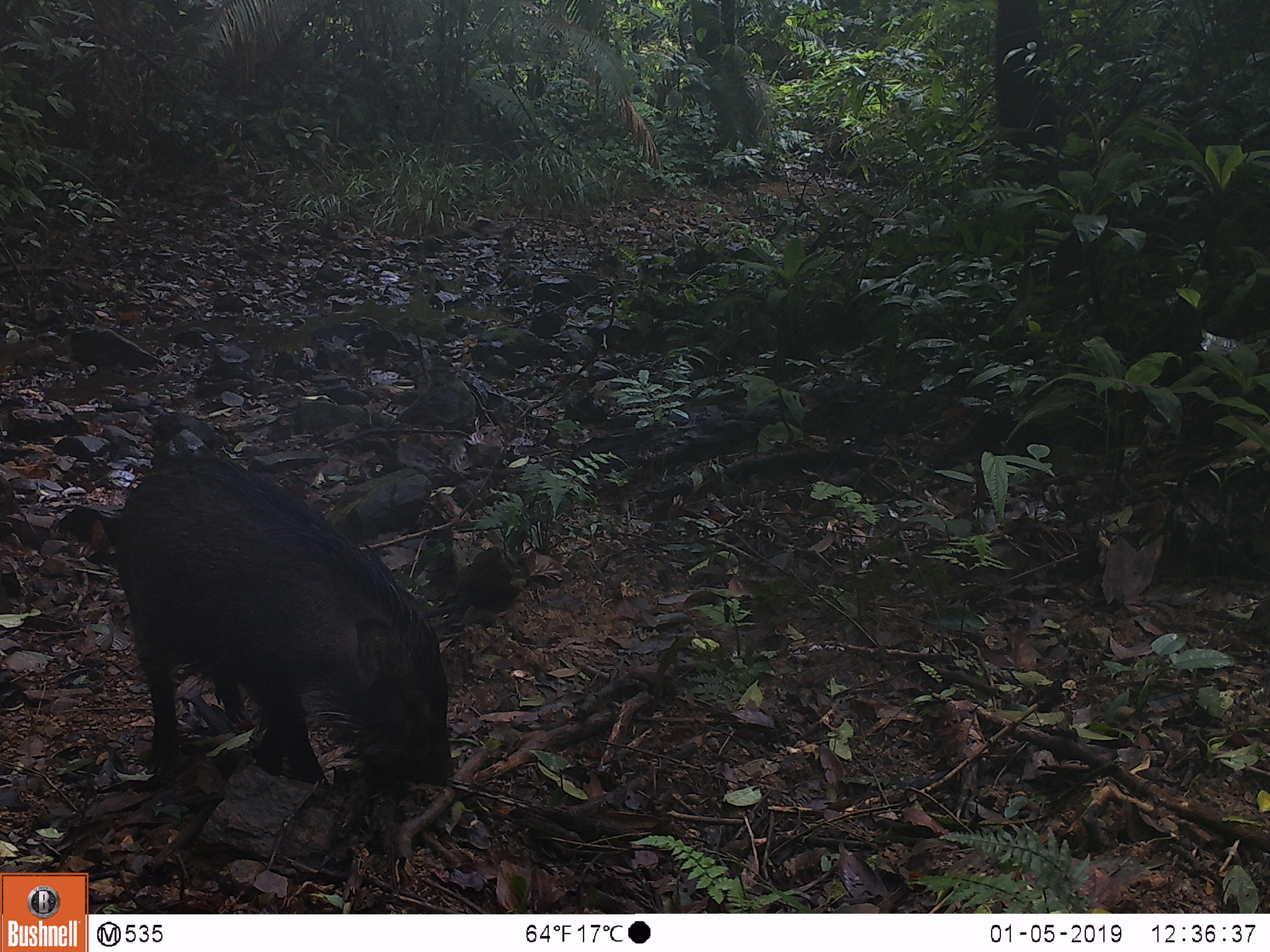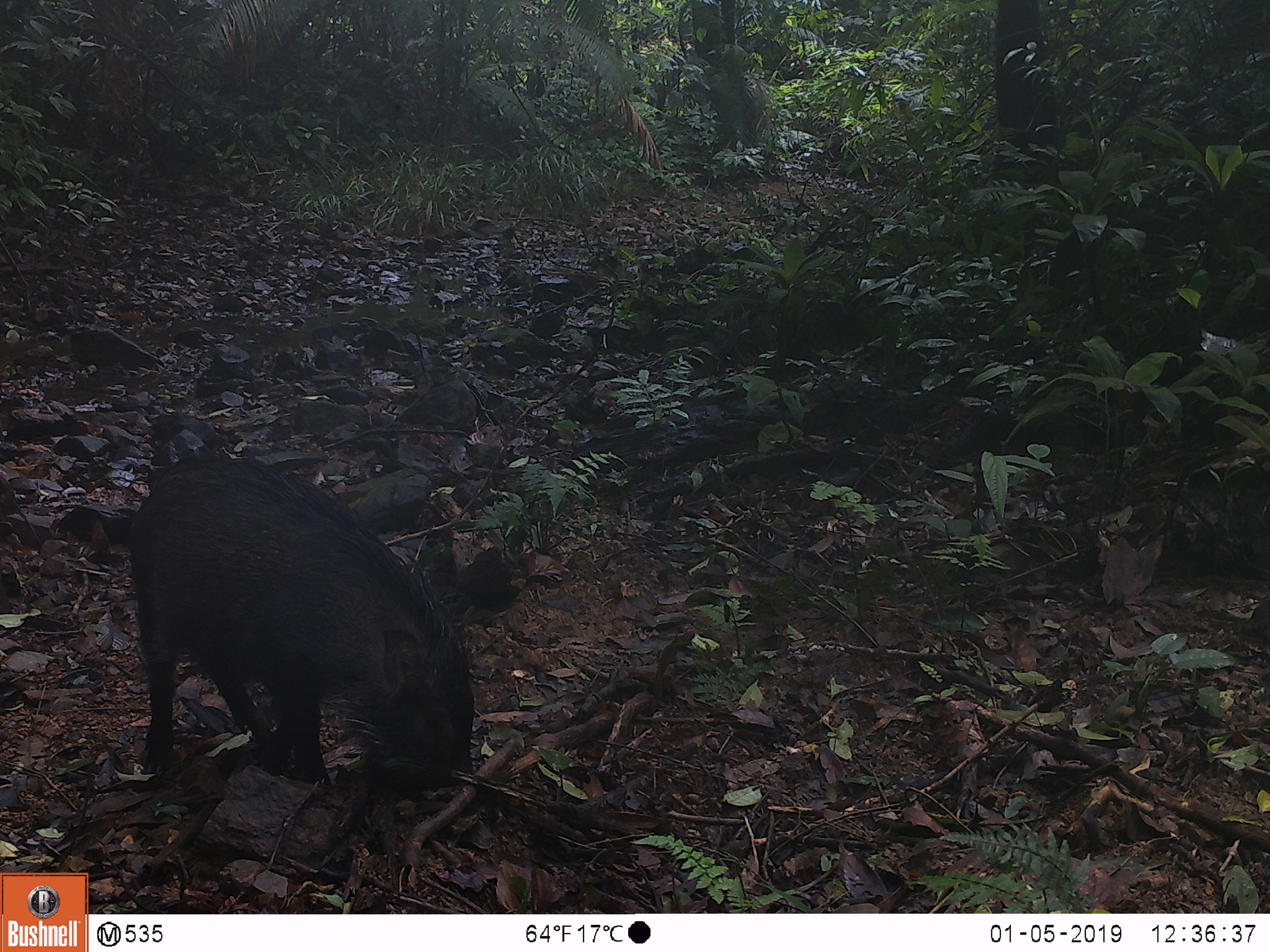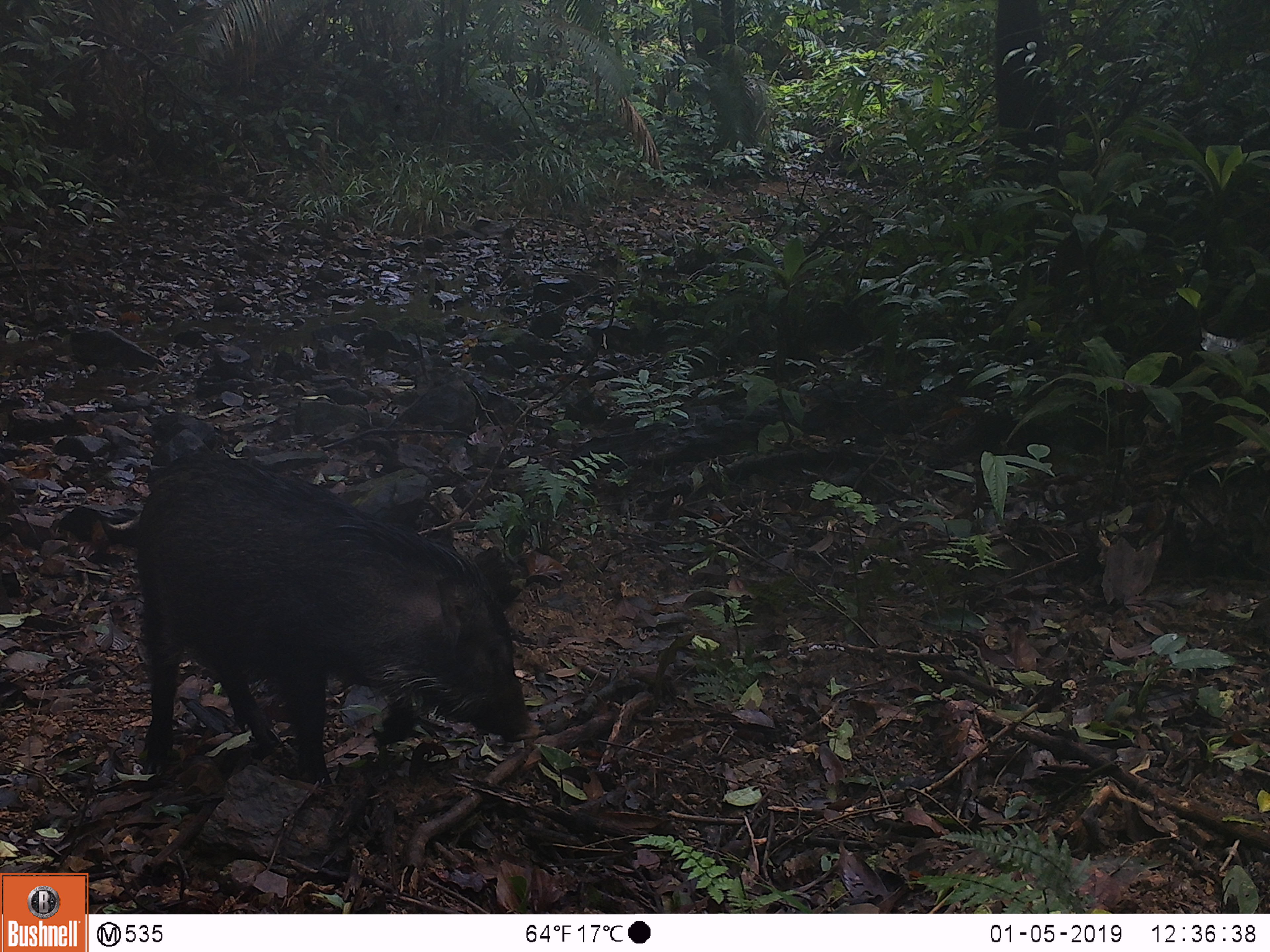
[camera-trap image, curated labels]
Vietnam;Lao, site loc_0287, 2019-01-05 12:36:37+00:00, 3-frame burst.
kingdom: Animalia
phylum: Chordata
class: Mammalia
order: Artiodactyla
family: Suidae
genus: Sus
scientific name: Sus scrofa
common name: eurasian wild pig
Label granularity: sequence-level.